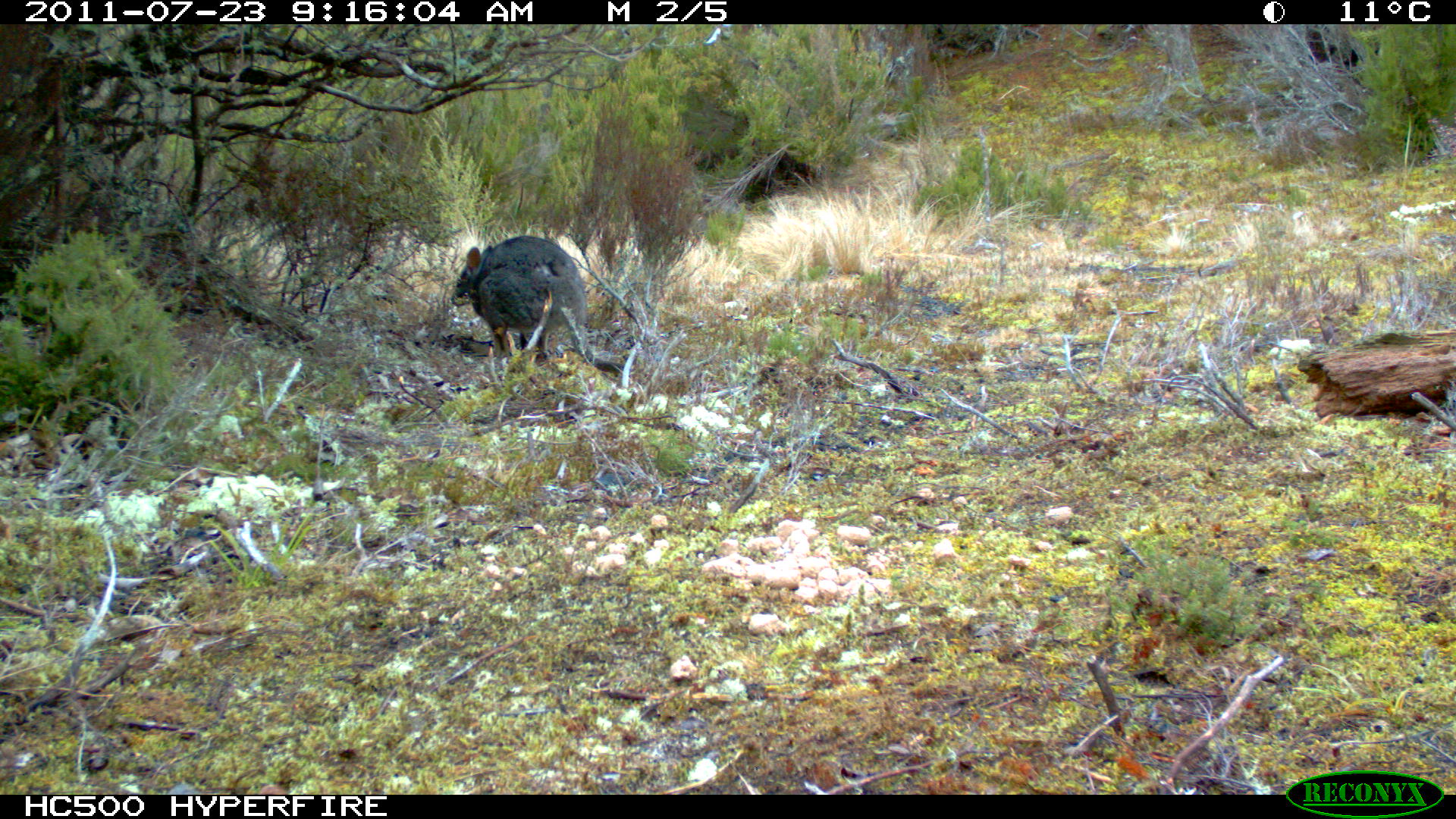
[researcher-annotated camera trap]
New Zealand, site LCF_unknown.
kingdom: Animalia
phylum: Chordata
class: Mammalia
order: Diprotodontia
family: Macropodidae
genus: Notamacropus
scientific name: Notamacropus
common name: wallaby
Wallaby (Notamacropus).